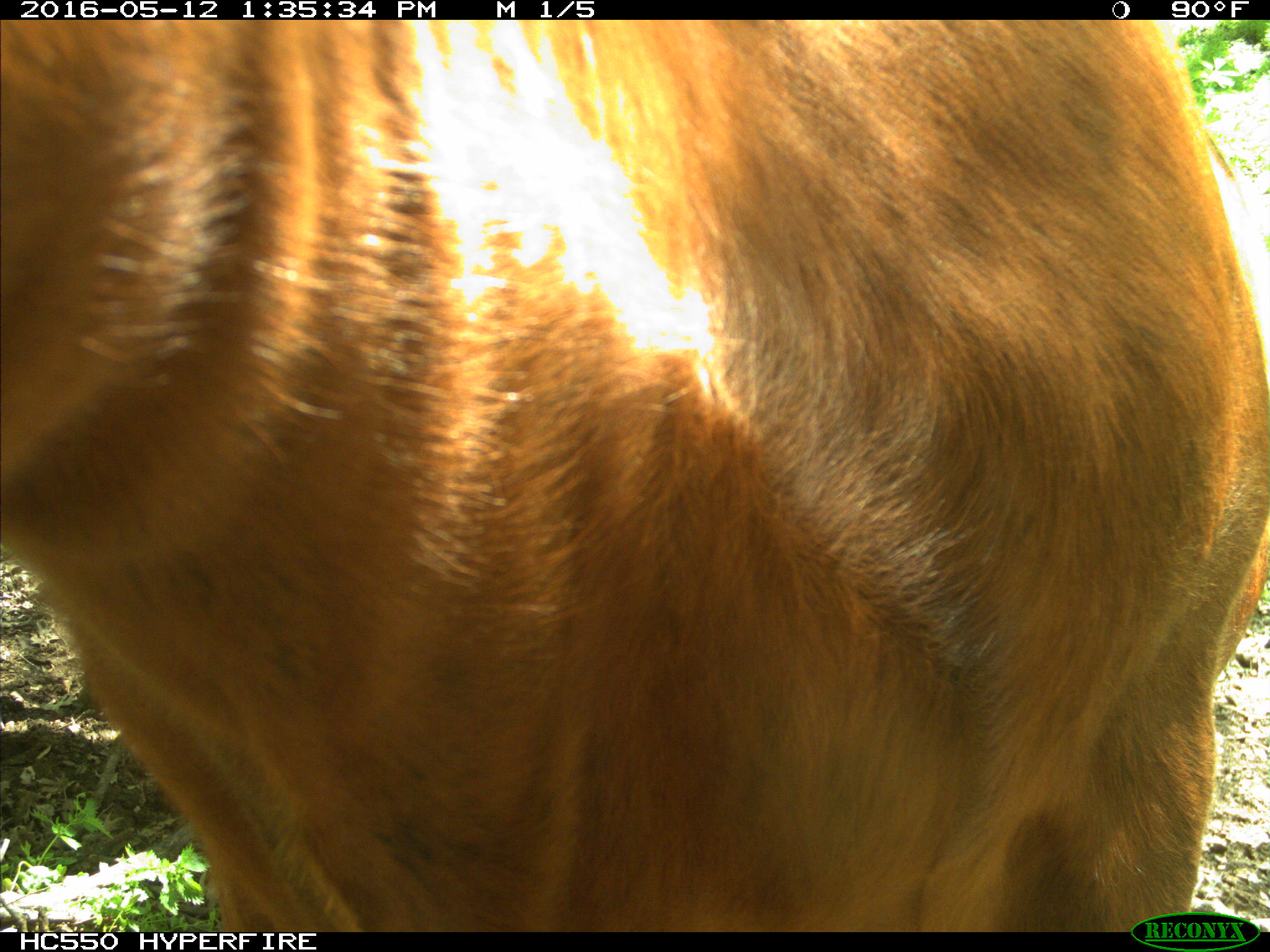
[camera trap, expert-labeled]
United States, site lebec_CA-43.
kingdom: Animalia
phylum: Chordata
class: Mammalia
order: Artiodactyla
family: Bovidae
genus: Bos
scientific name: Bos taurus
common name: domestic cow